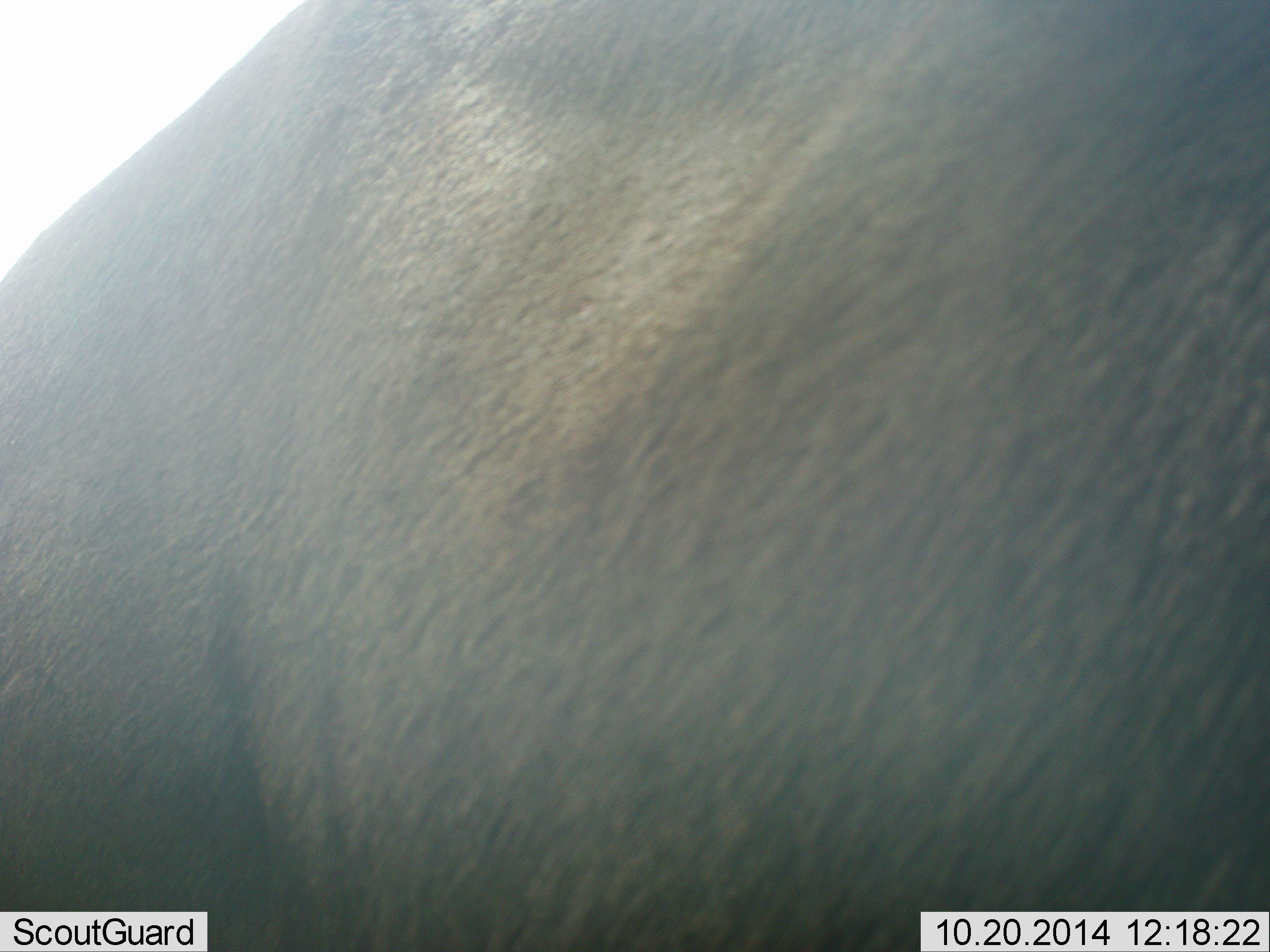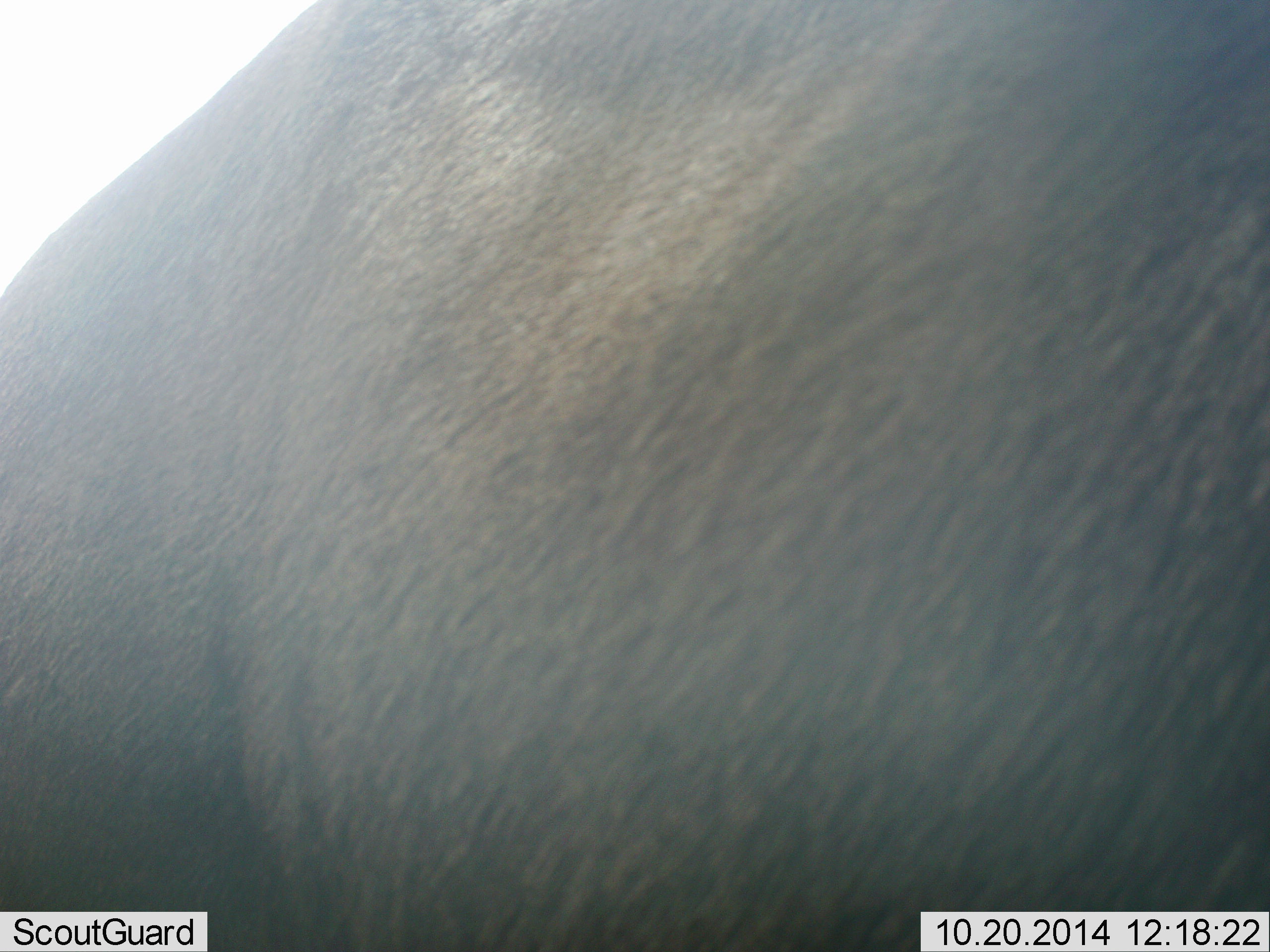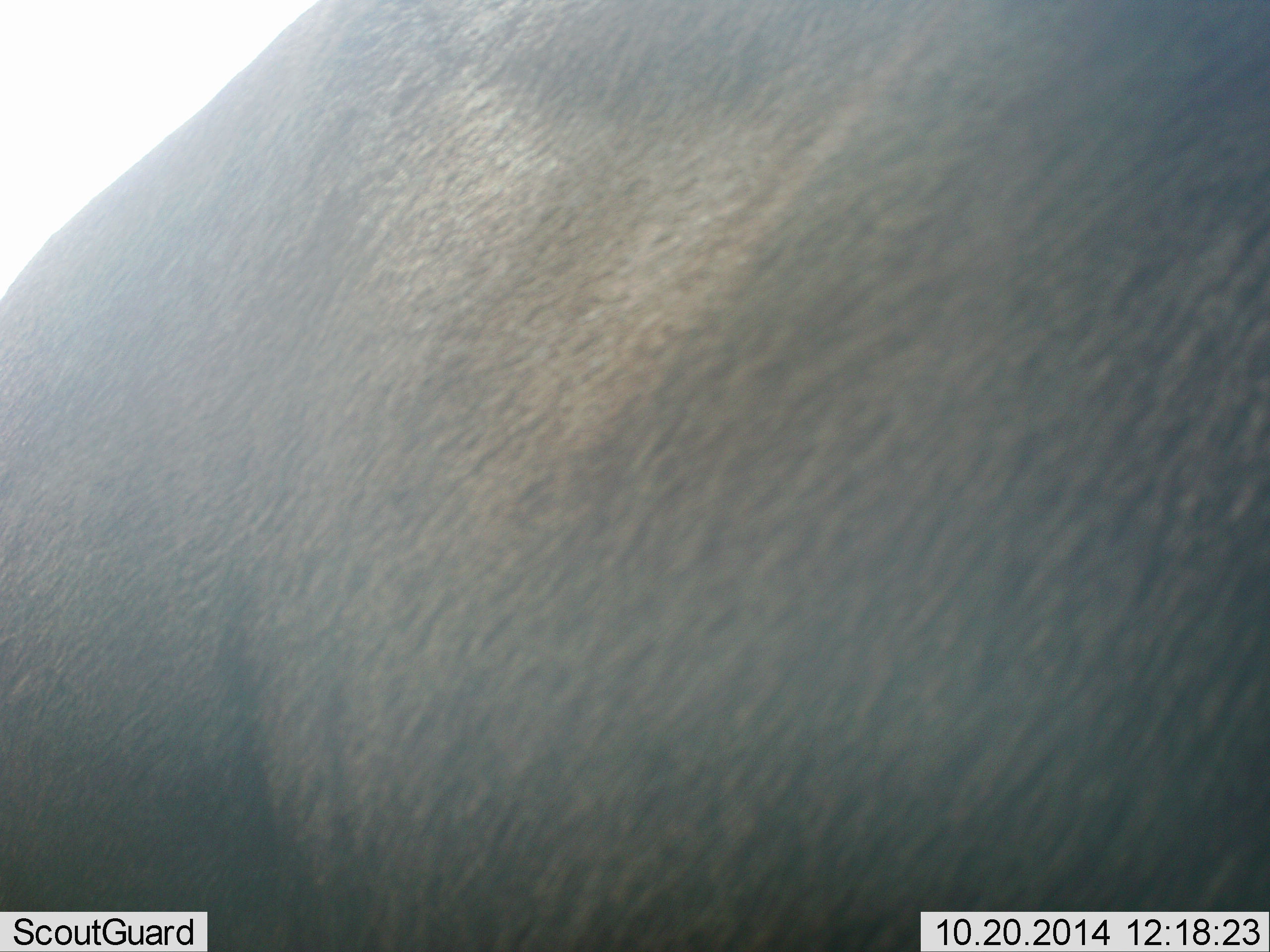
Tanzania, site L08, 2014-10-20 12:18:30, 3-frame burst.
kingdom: Animalia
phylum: Chordata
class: Mammalia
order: Artiodactyla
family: Bovidae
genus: Connochaetes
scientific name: Connochaetes taurinus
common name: blue wildebeest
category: wildebeest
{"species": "wildebeest (blue wildebeest) (Connochaetes taurinus)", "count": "1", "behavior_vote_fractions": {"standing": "100%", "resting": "0%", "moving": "0%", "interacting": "0%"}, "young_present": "0%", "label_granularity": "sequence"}